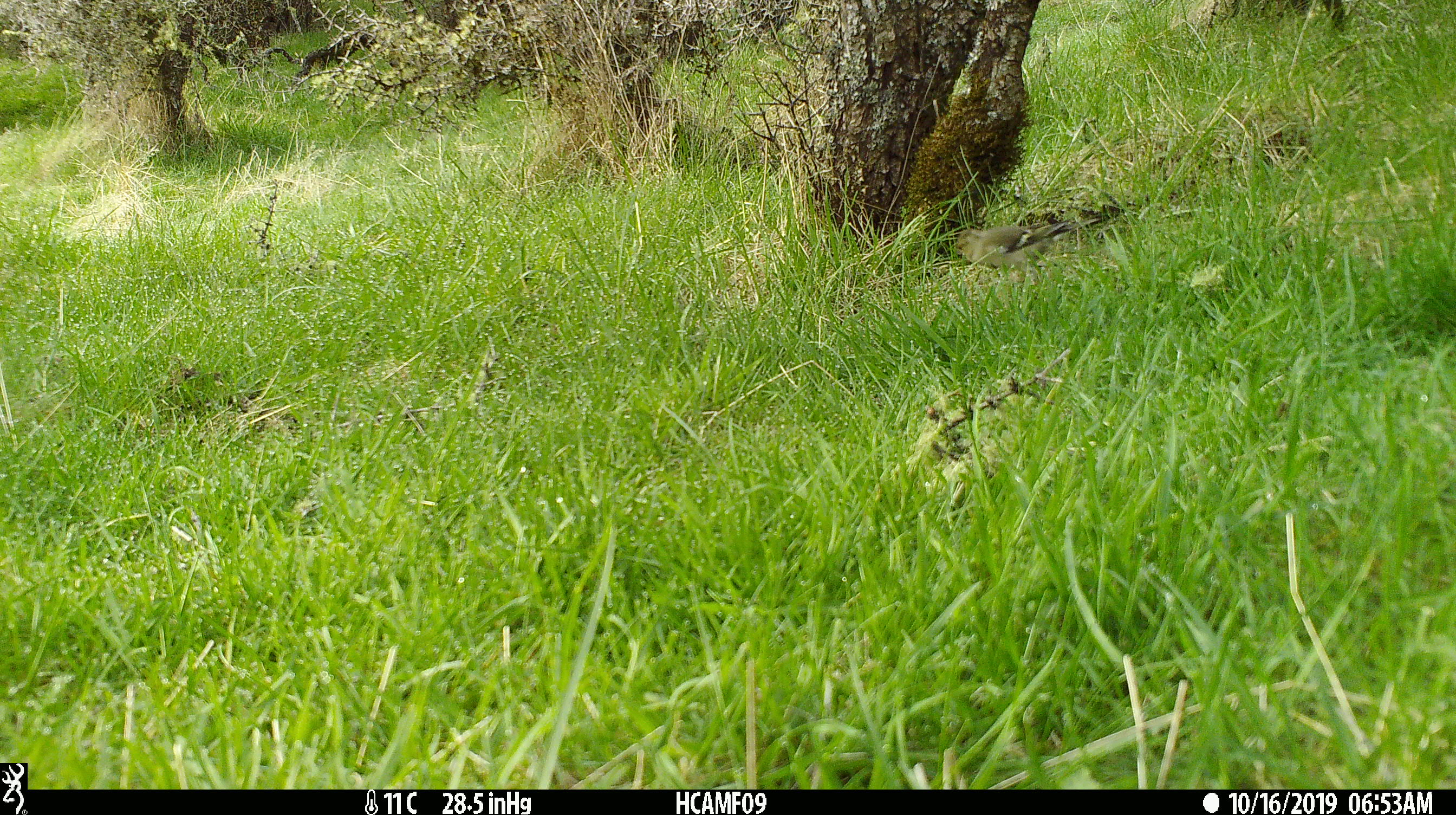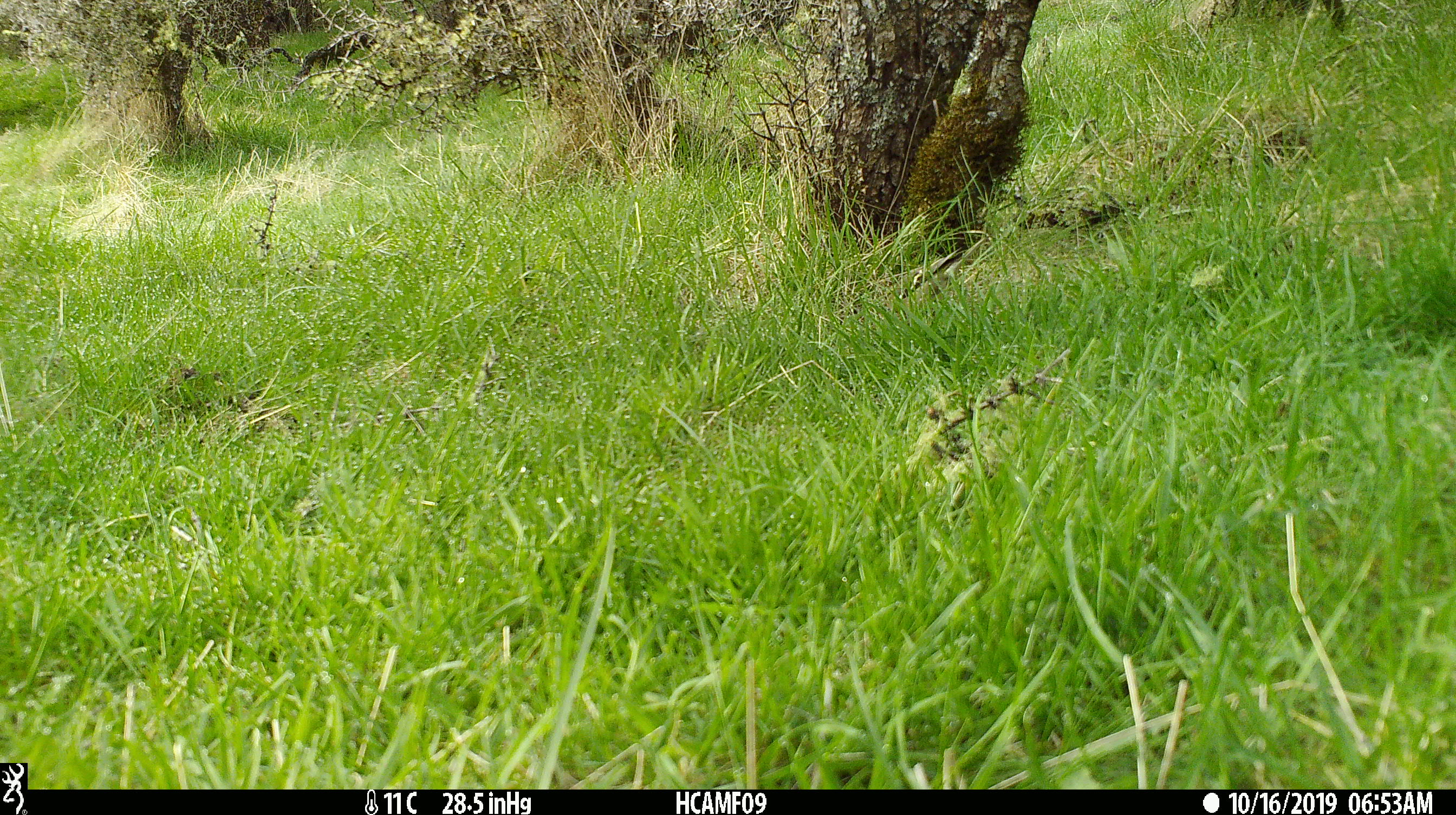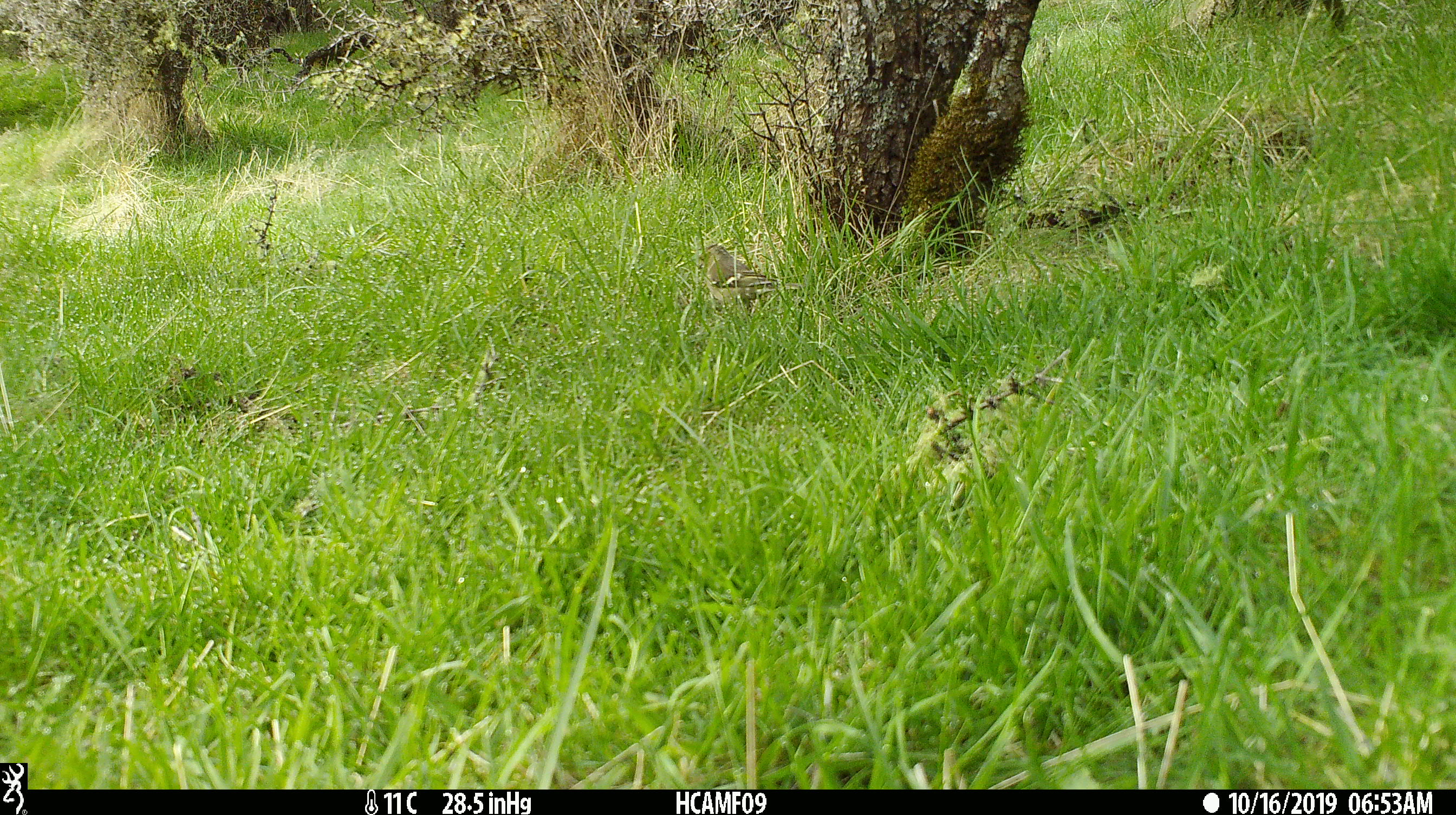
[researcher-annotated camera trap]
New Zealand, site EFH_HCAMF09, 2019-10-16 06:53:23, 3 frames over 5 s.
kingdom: Animalia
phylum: Chordata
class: Aves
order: Passeriformes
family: Fringillidae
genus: Fringilla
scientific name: Fringilla coelebs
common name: common chaffinch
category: chaffinch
Chaffinch (common chaffinch) (Fringilla coelebs).